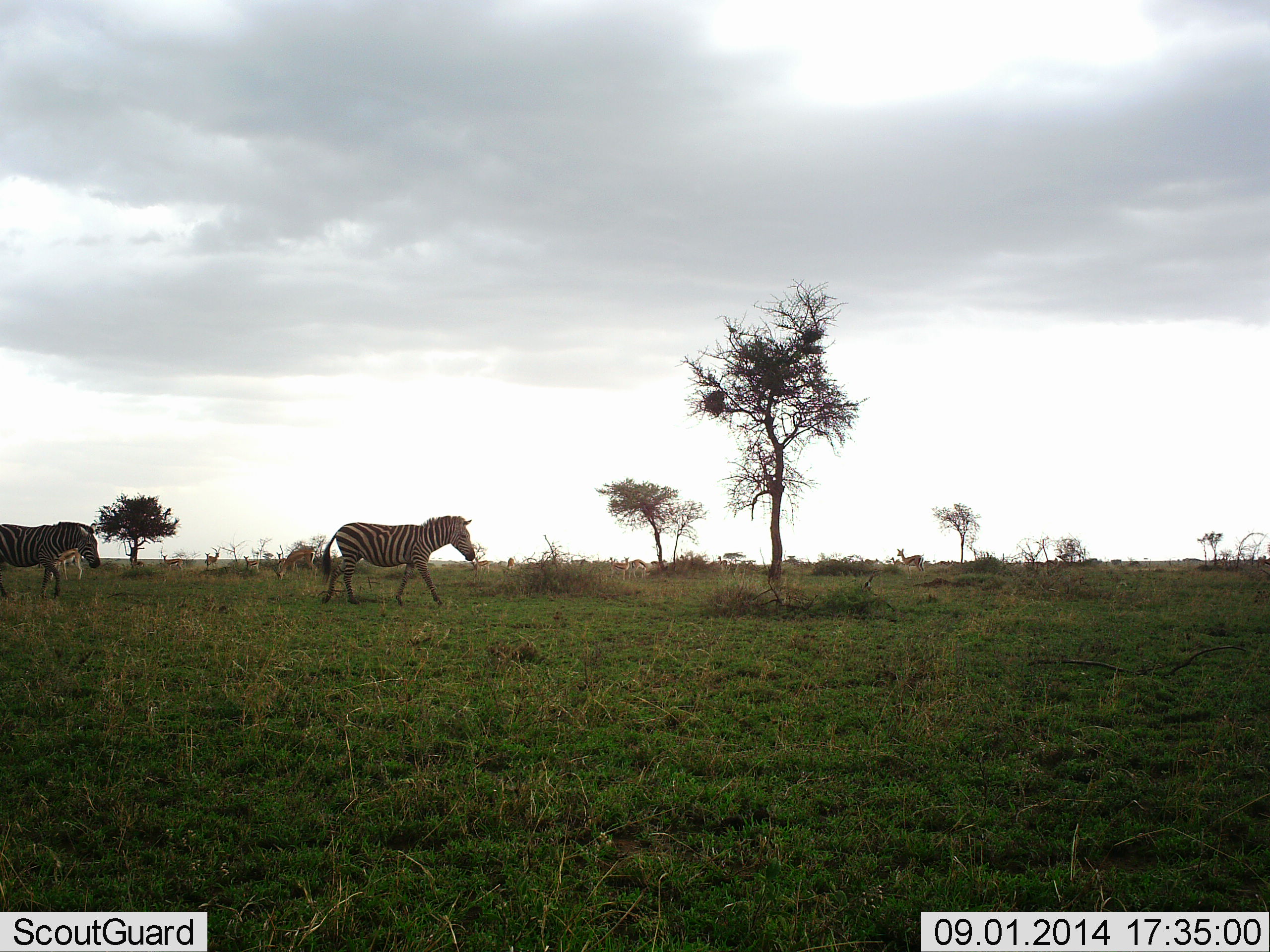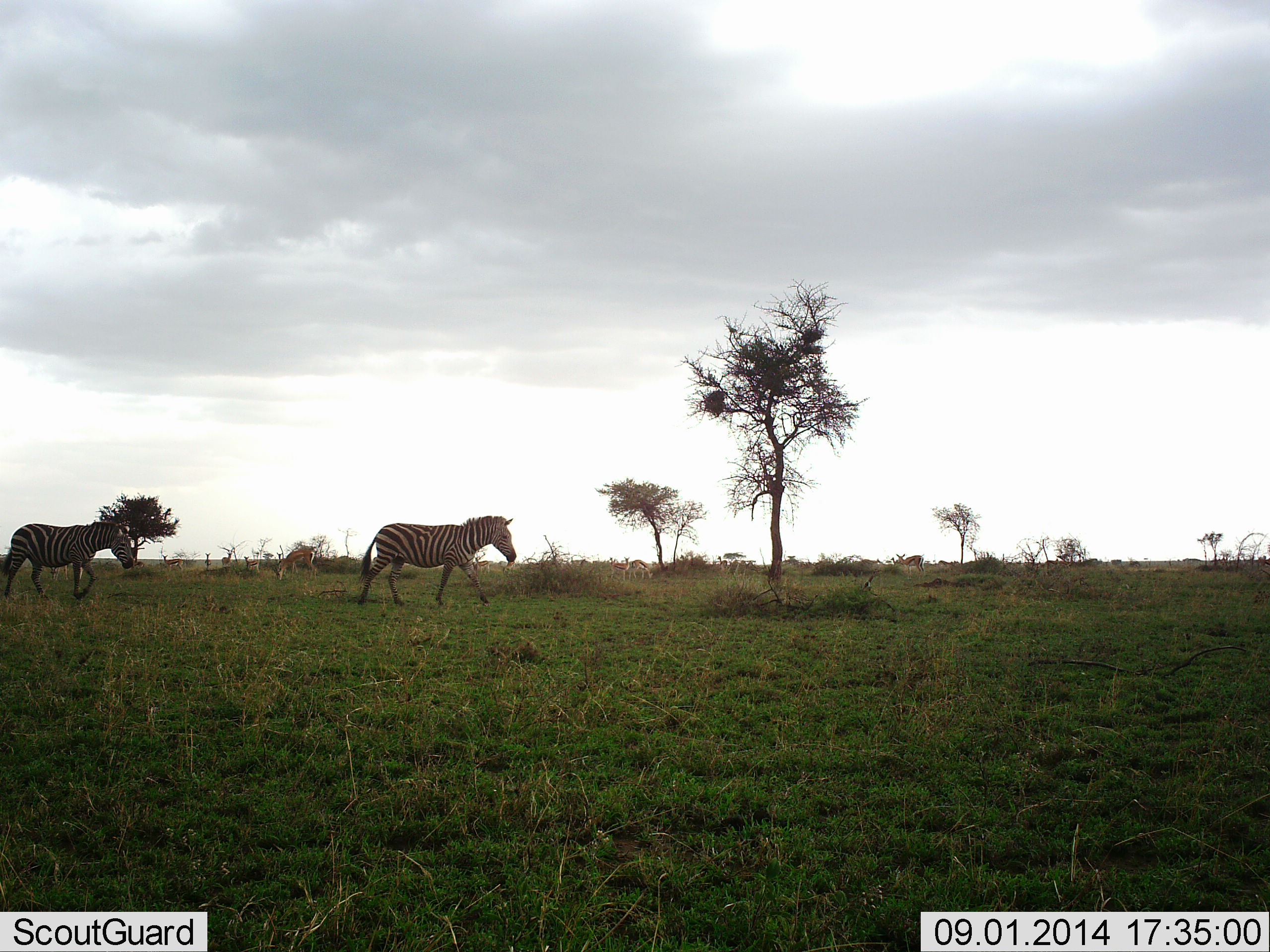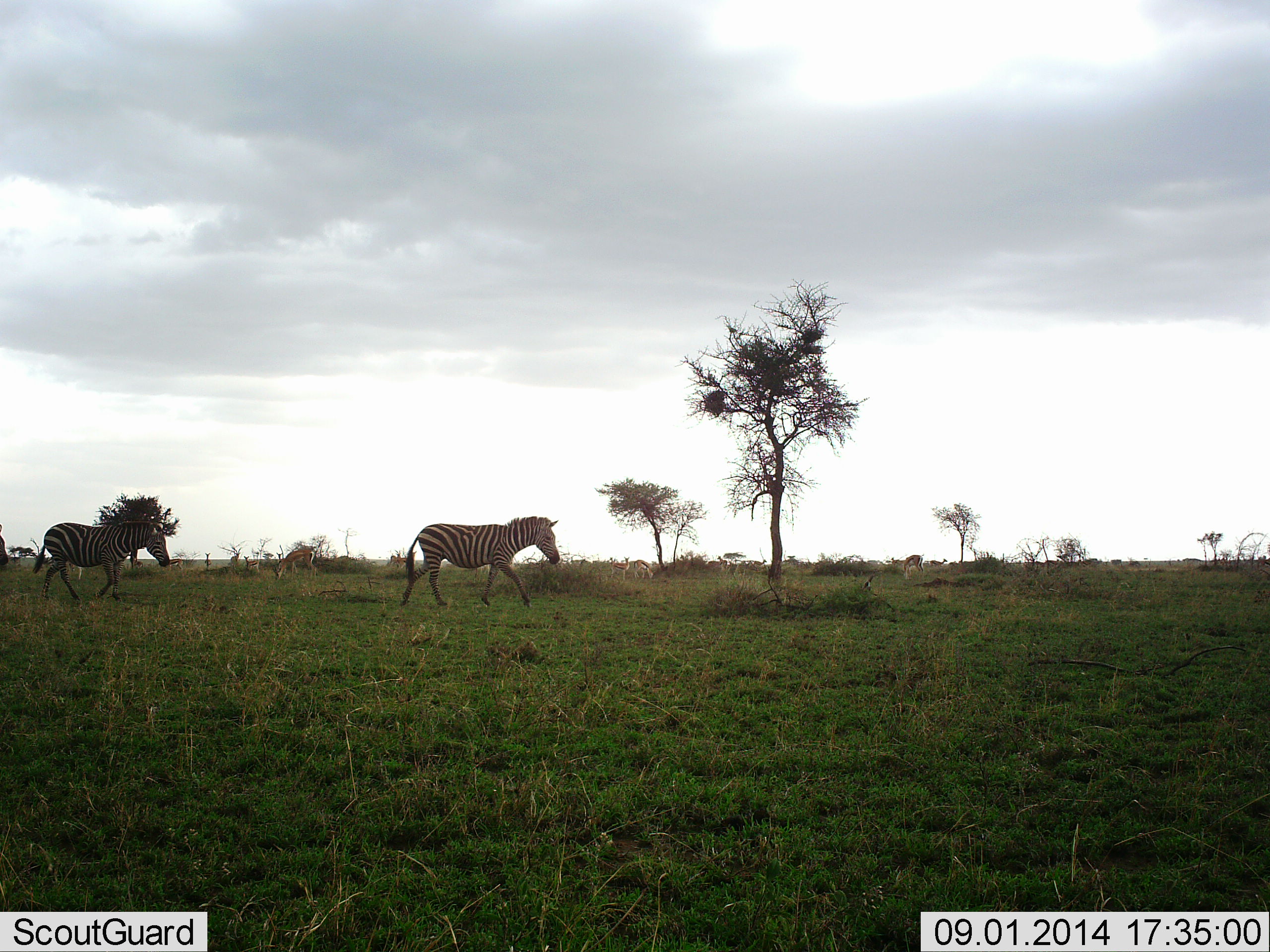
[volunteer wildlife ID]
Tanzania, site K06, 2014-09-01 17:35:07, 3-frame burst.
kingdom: Animalia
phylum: Chordata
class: Mammalia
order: Perissodactyla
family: Equidae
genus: Equus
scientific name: Equus quagga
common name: plains zebra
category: zebra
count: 2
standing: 0%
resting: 0%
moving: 100%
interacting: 0%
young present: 0%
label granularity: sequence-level